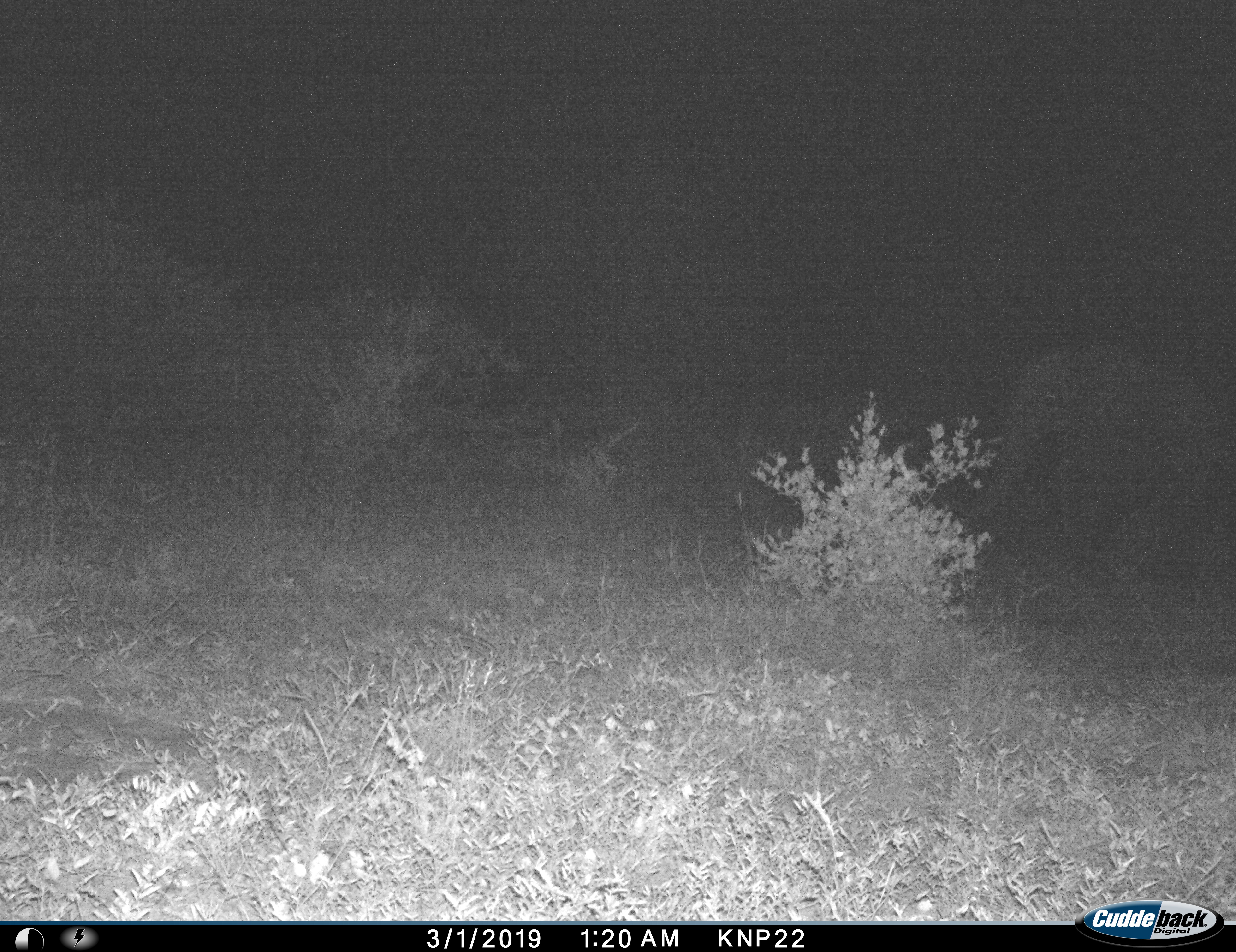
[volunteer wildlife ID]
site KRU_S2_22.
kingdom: Animalia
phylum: Chordata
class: Mammalia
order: Proboscidea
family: Elephantidae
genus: Loxodonta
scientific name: Loxodonta africana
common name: african bush elephant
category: elephant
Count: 1.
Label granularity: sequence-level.